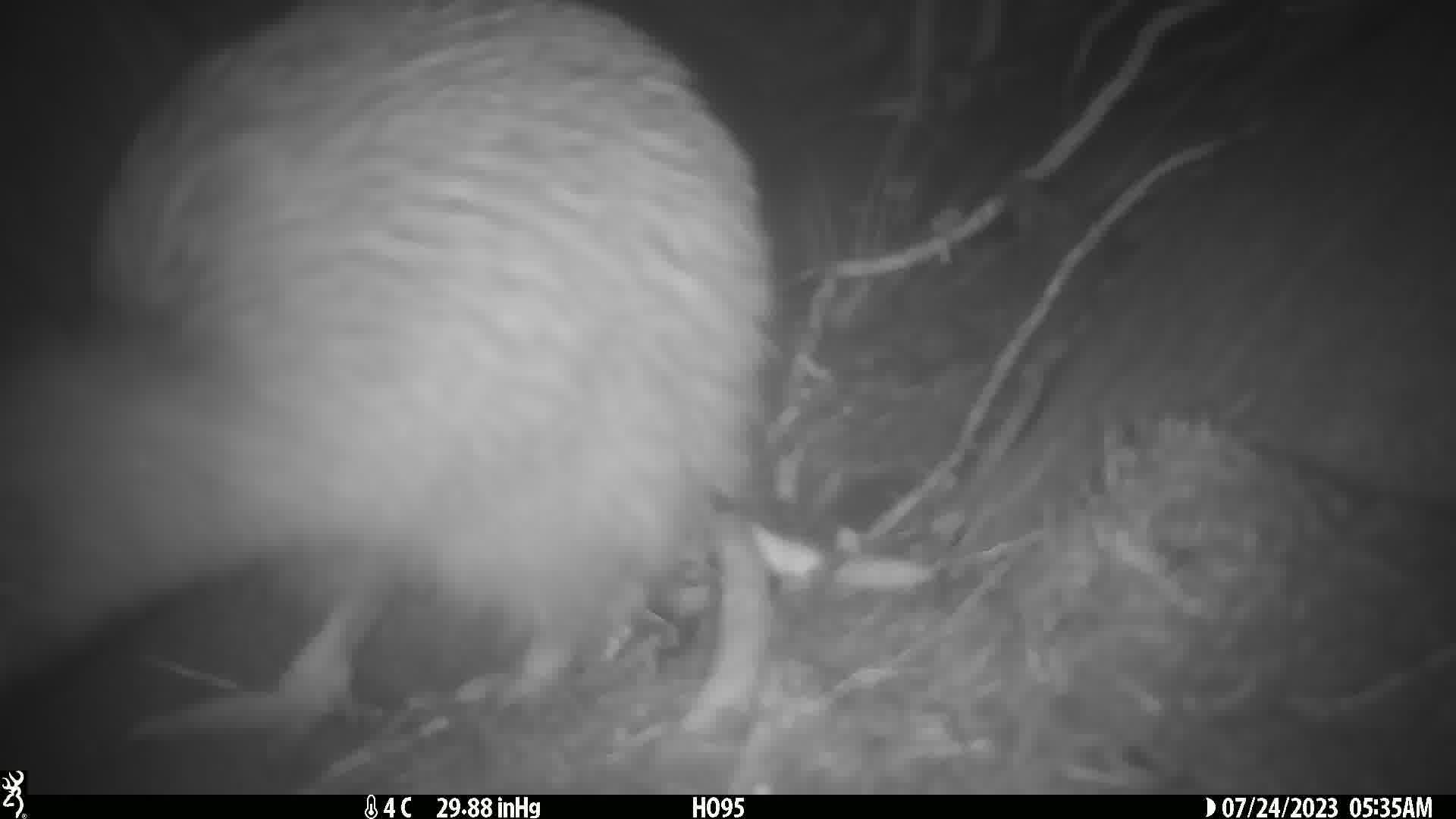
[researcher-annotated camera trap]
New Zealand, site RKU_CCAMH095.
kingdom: Animalia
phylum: Chordata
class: Aves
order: Apterygiformes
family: Apterygidae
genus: Apteryx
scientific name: Apteryx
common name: kiwi